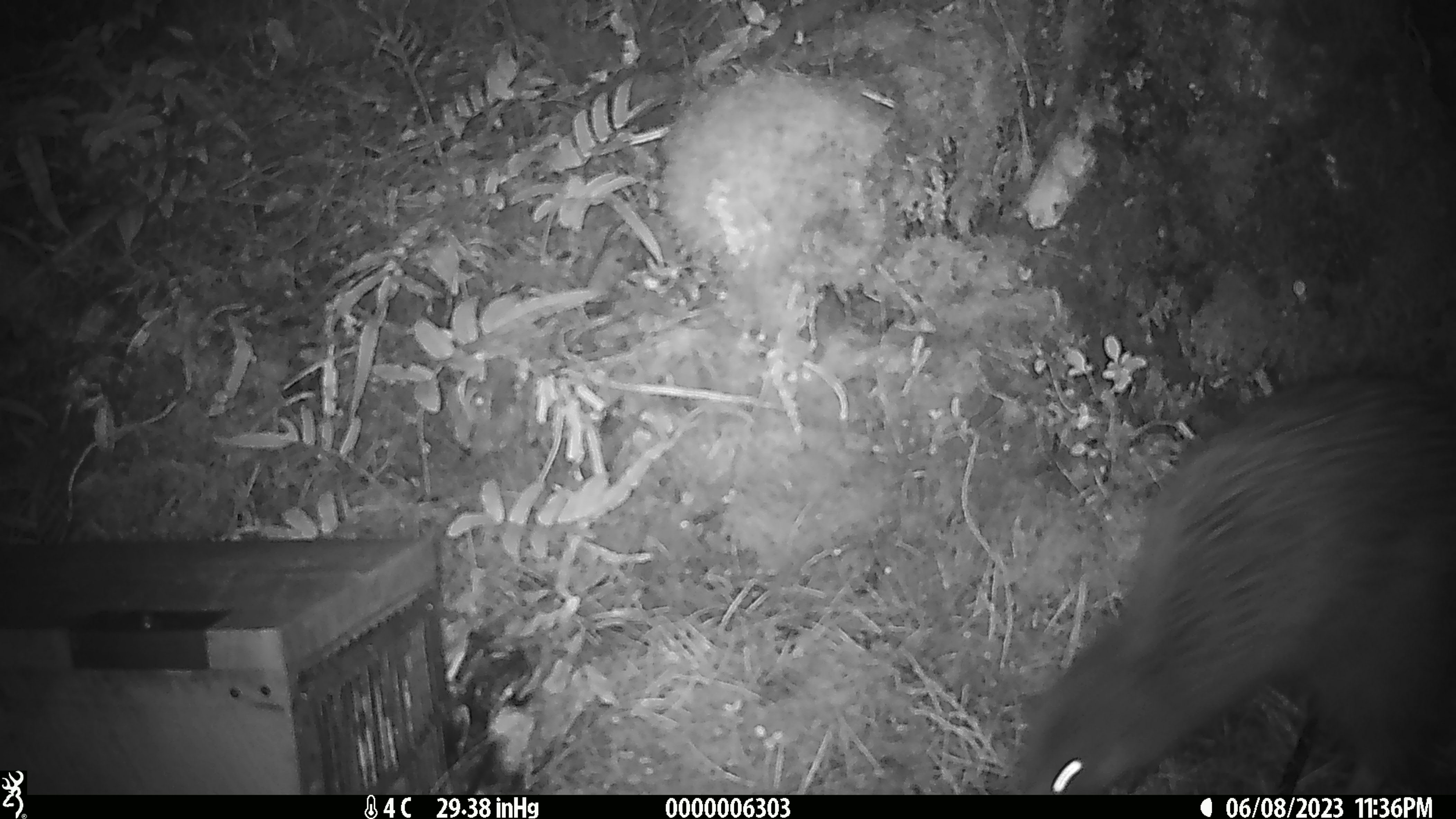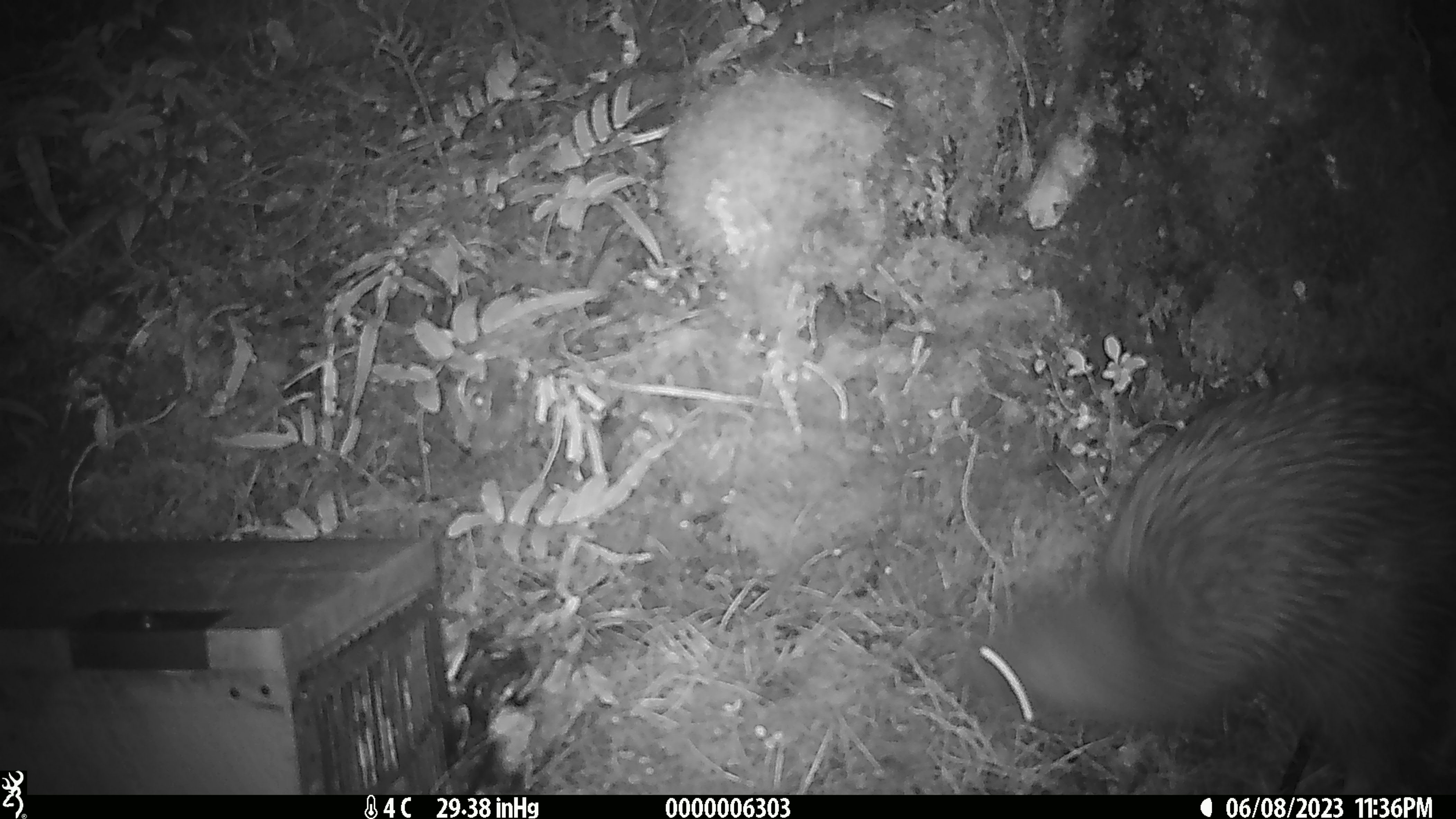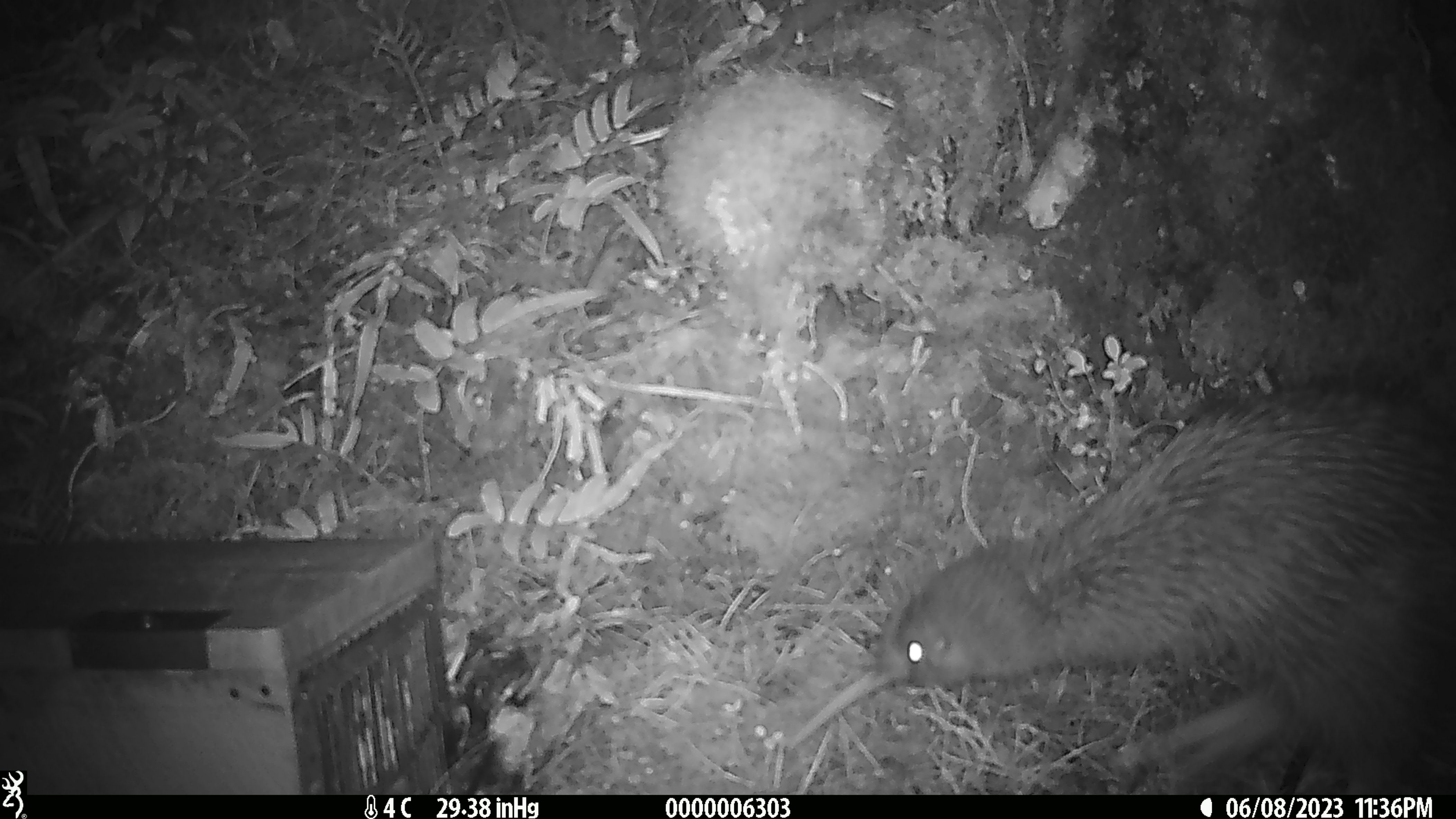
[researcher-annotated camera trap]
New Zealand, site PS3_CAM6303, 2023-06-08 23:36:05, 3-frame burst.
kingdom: Animalia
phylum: Chordata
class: Aves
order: Apterygiformes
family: Apterygidae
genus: Apteryx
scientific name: Apteryx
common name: kiwi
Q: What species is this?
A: Kiwi (Apteryx).